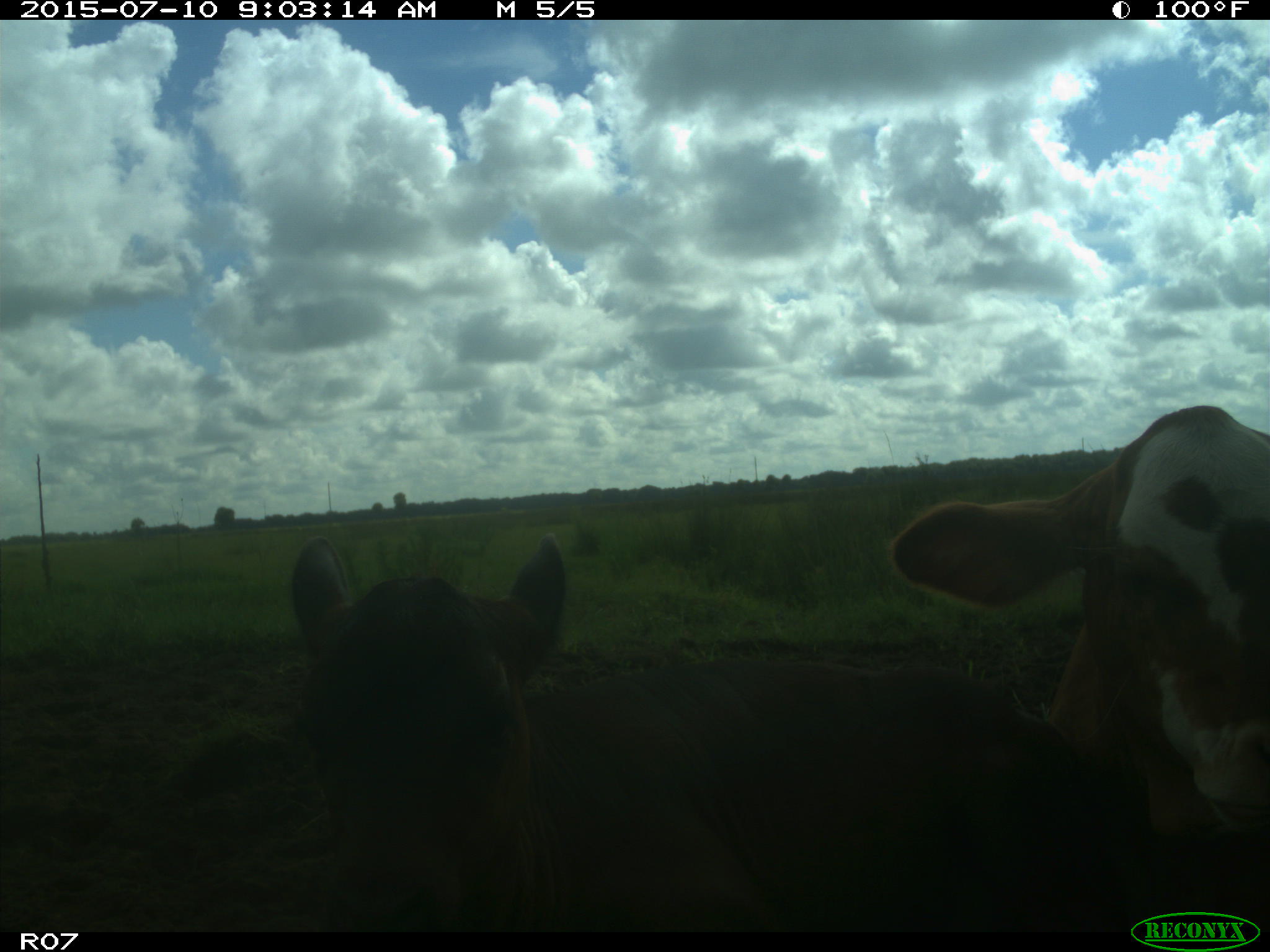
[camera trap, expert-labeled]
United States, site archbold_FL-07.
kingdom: Animalia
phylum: Chordata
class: Mammalia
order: Artiodactyla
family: Bovidae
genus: Bos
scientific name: Bos taurus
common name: domestic cow